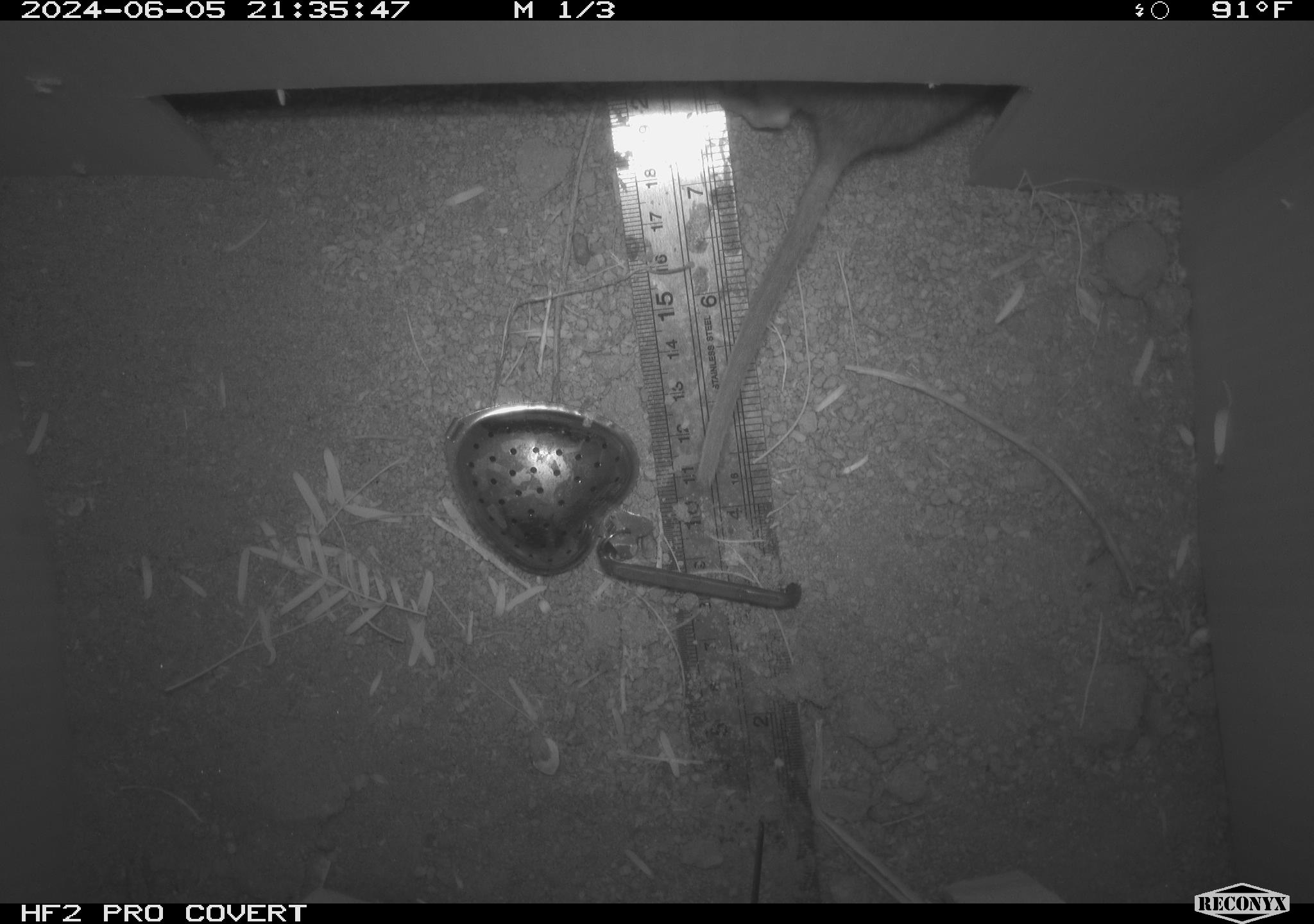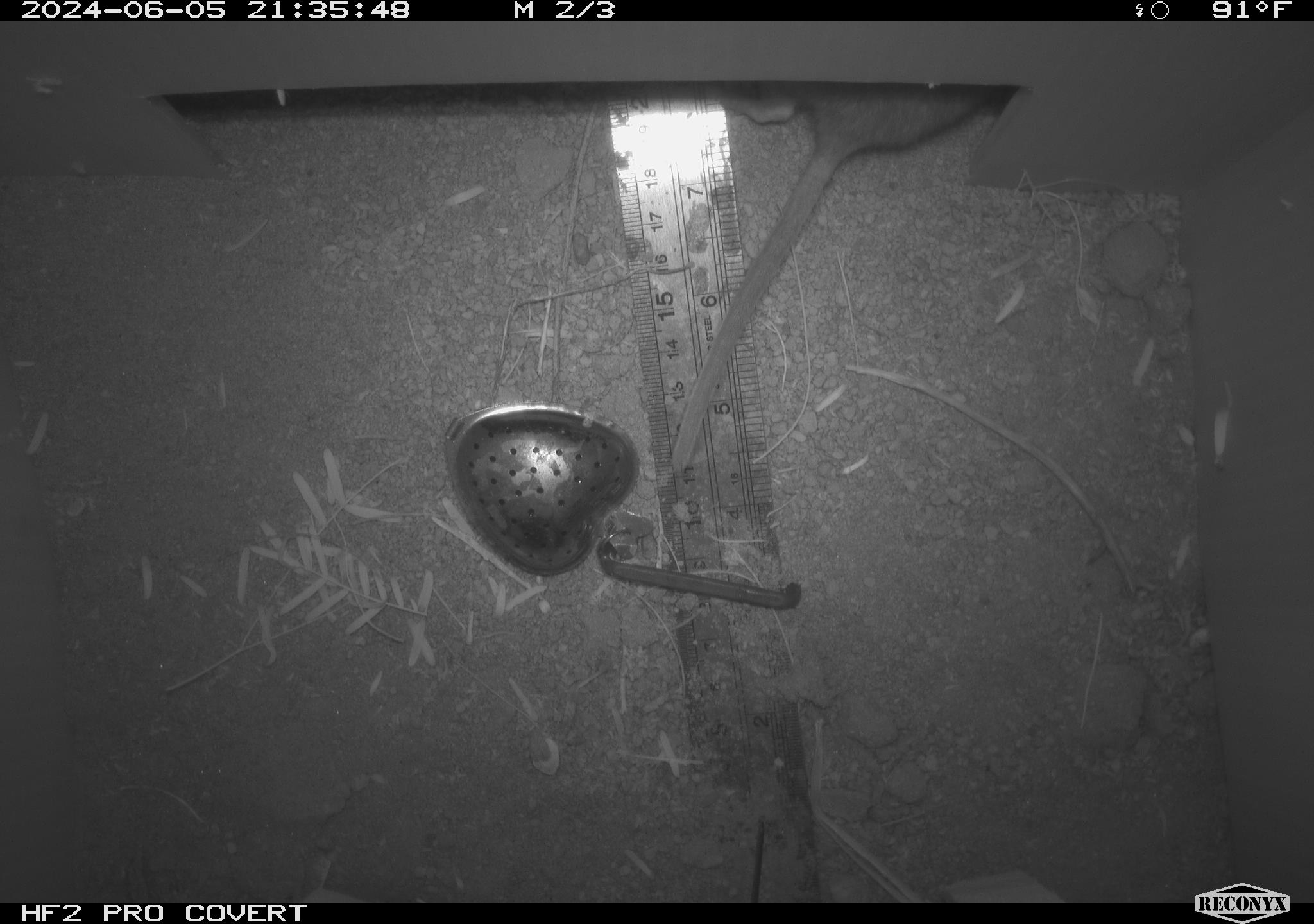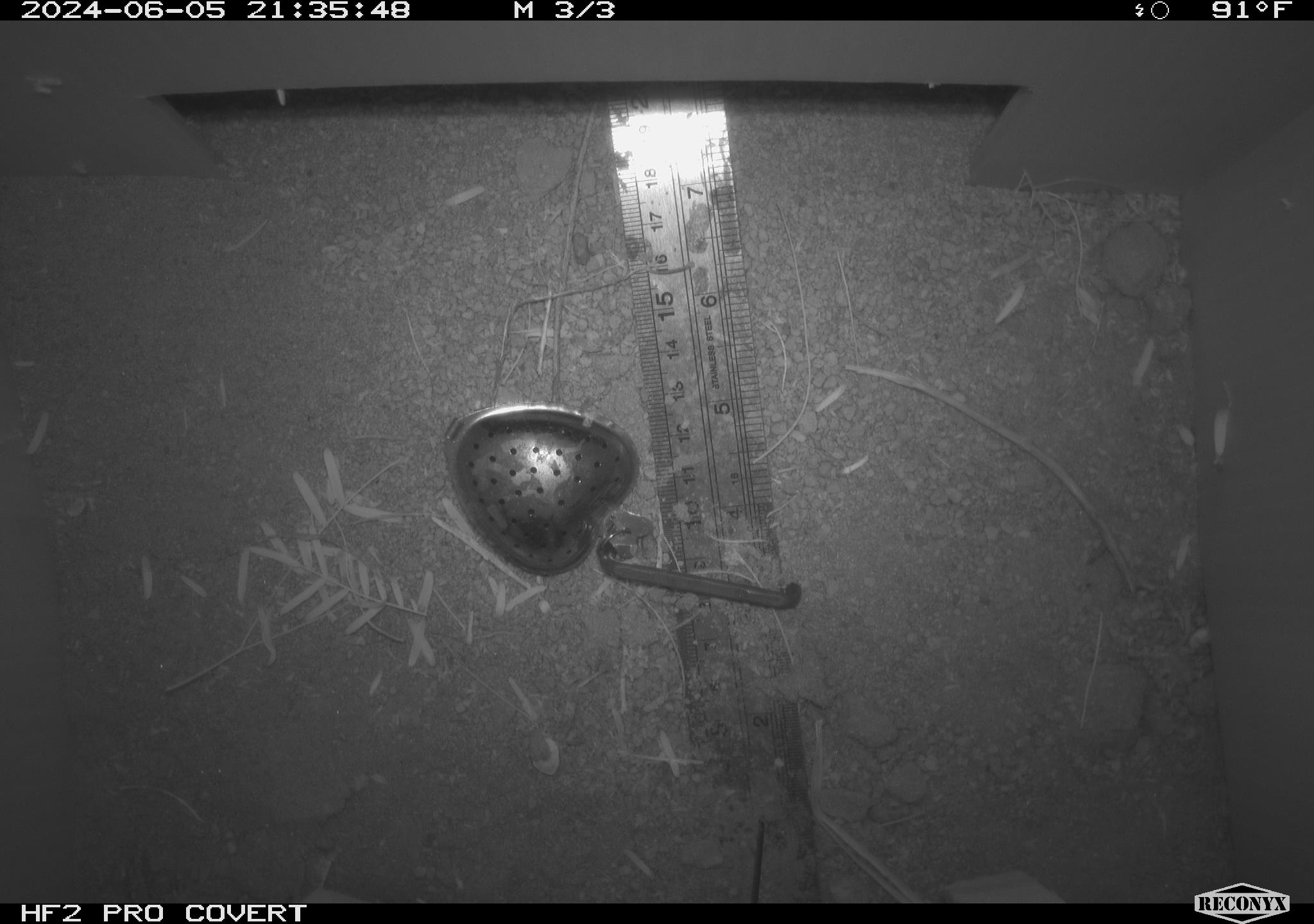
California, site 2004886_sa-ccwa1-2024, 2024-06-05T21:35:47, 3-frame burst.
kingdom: Animalia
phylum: Chordata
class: Mammalia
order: Rodentia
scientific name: Rodentia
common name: woodrat or rat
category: woodrat or rat species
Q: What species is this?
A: Woodrat or rat species (woodrat or rat) (Rodentia).